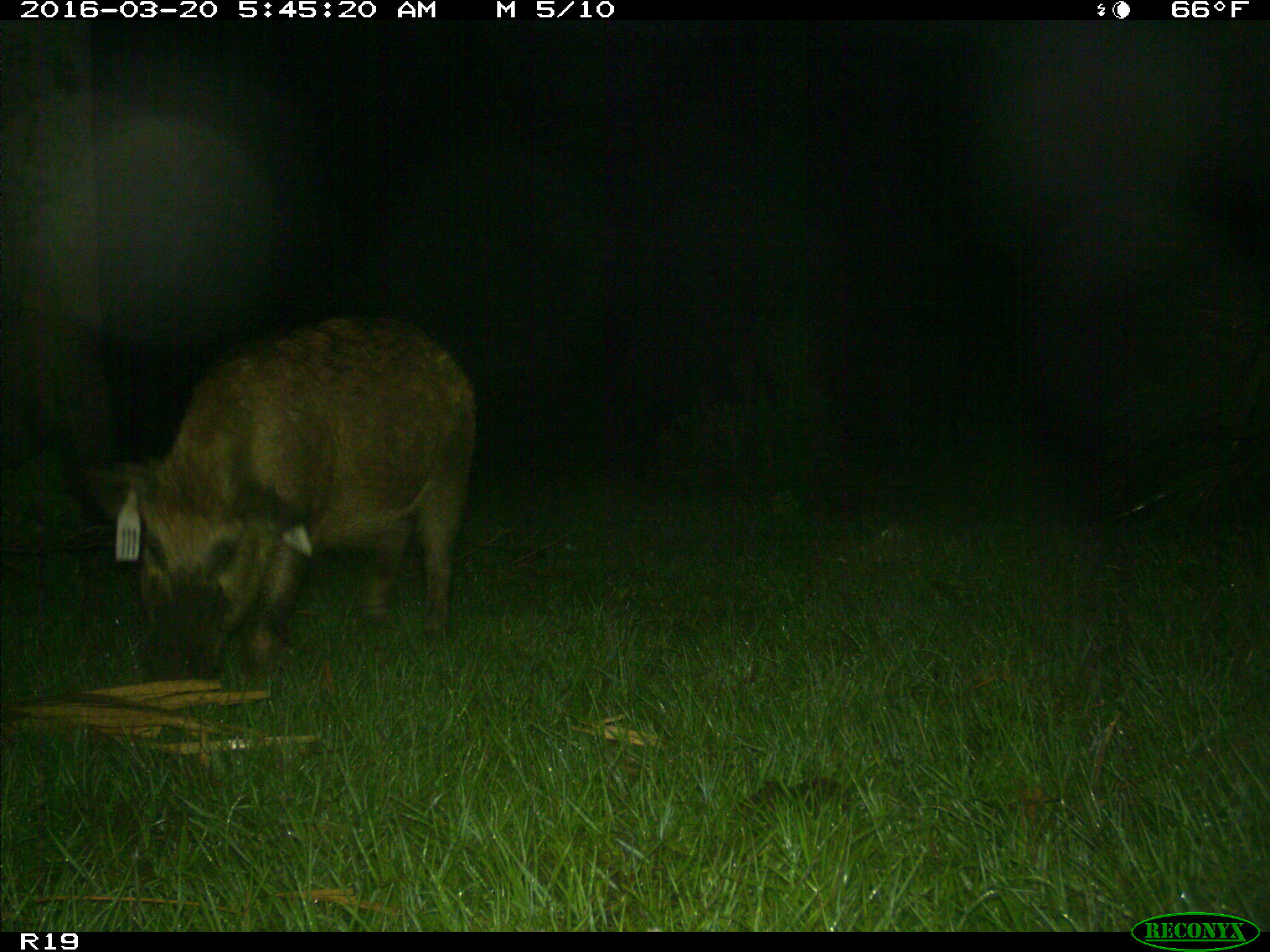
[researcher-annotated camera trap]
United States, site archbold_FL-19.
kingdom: Animalia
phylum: Chordata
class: Mammalia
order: Artiodactyla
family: Suidae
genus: Sus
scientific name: Sus scrofa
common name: wild boar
Sus scrofa (wild boar).